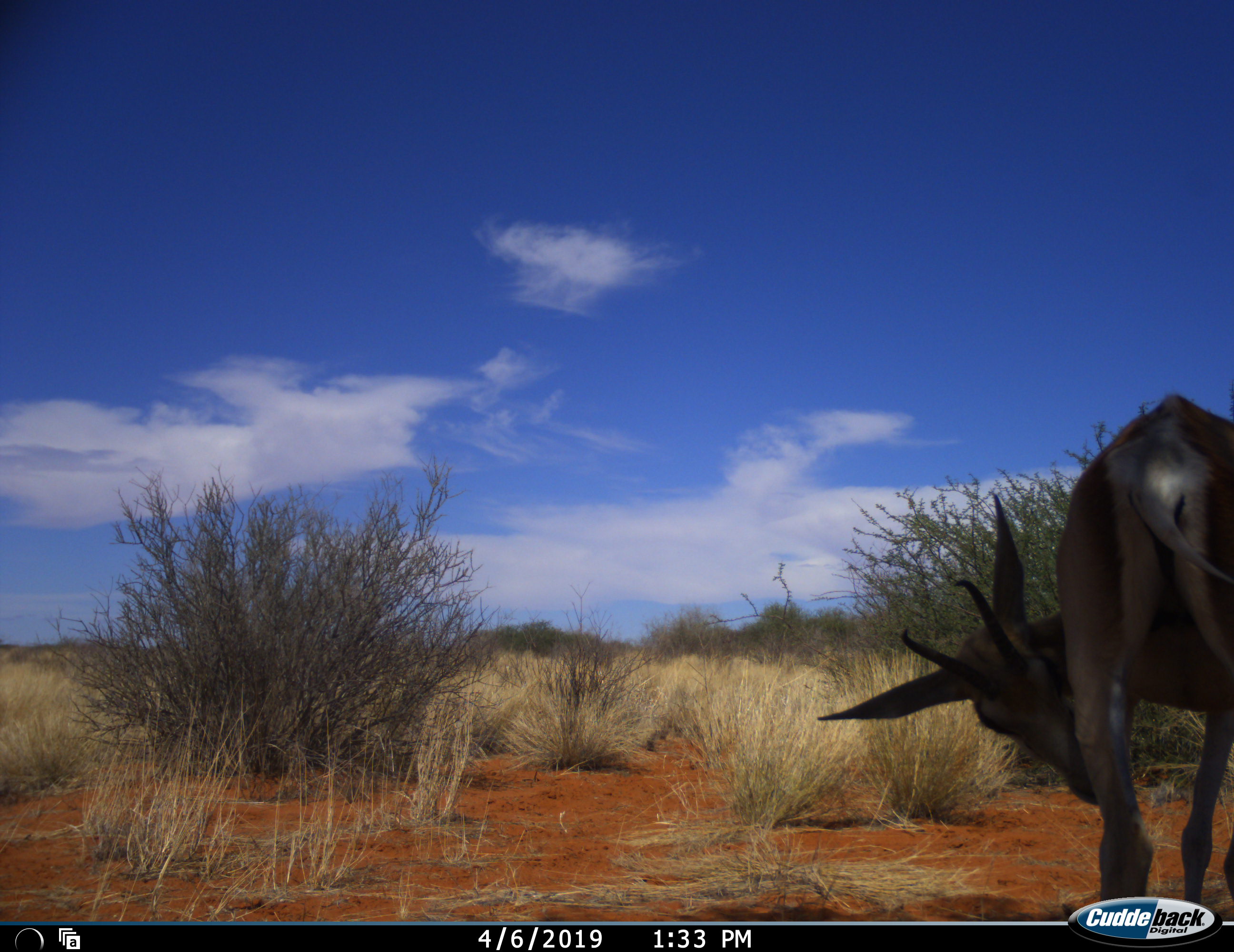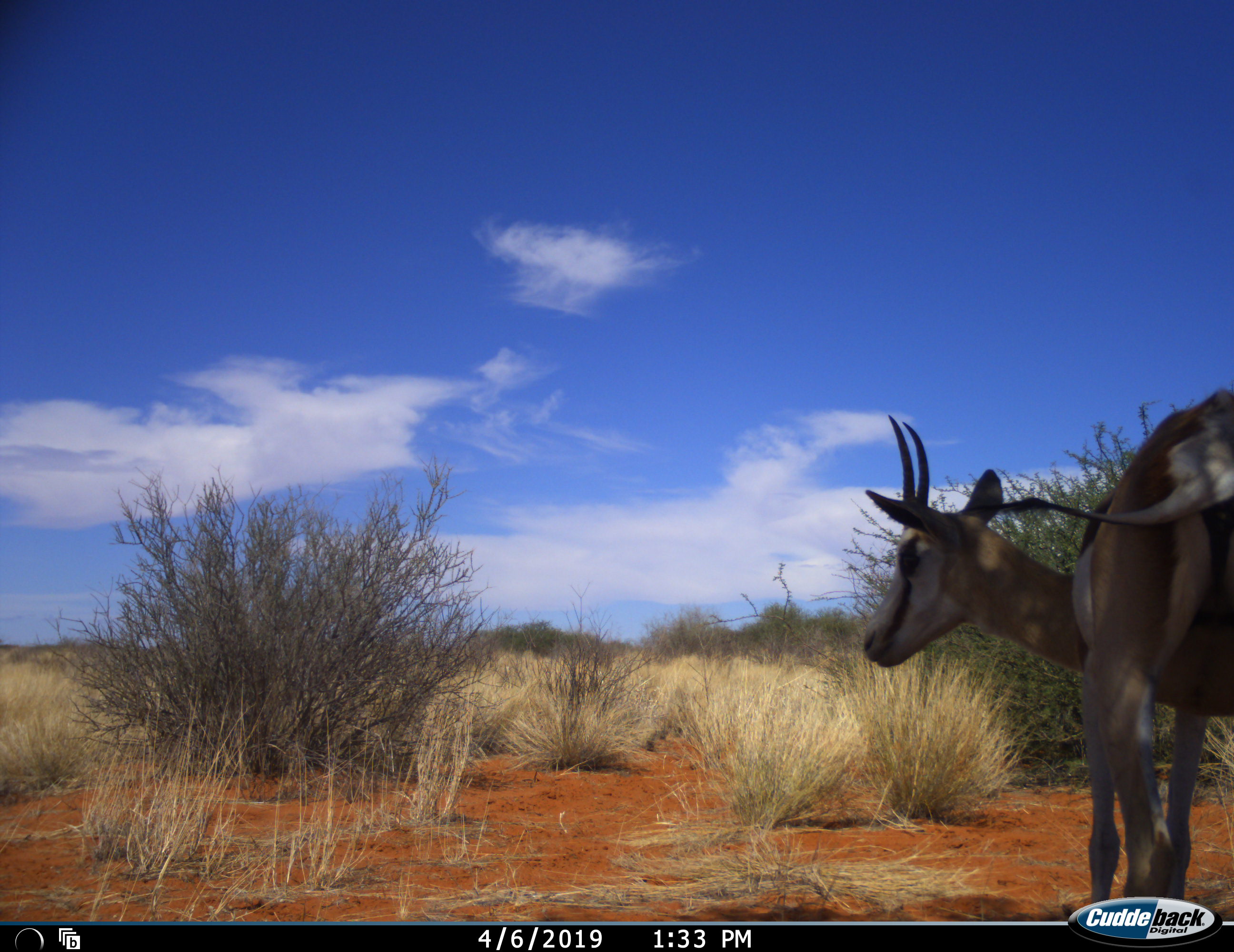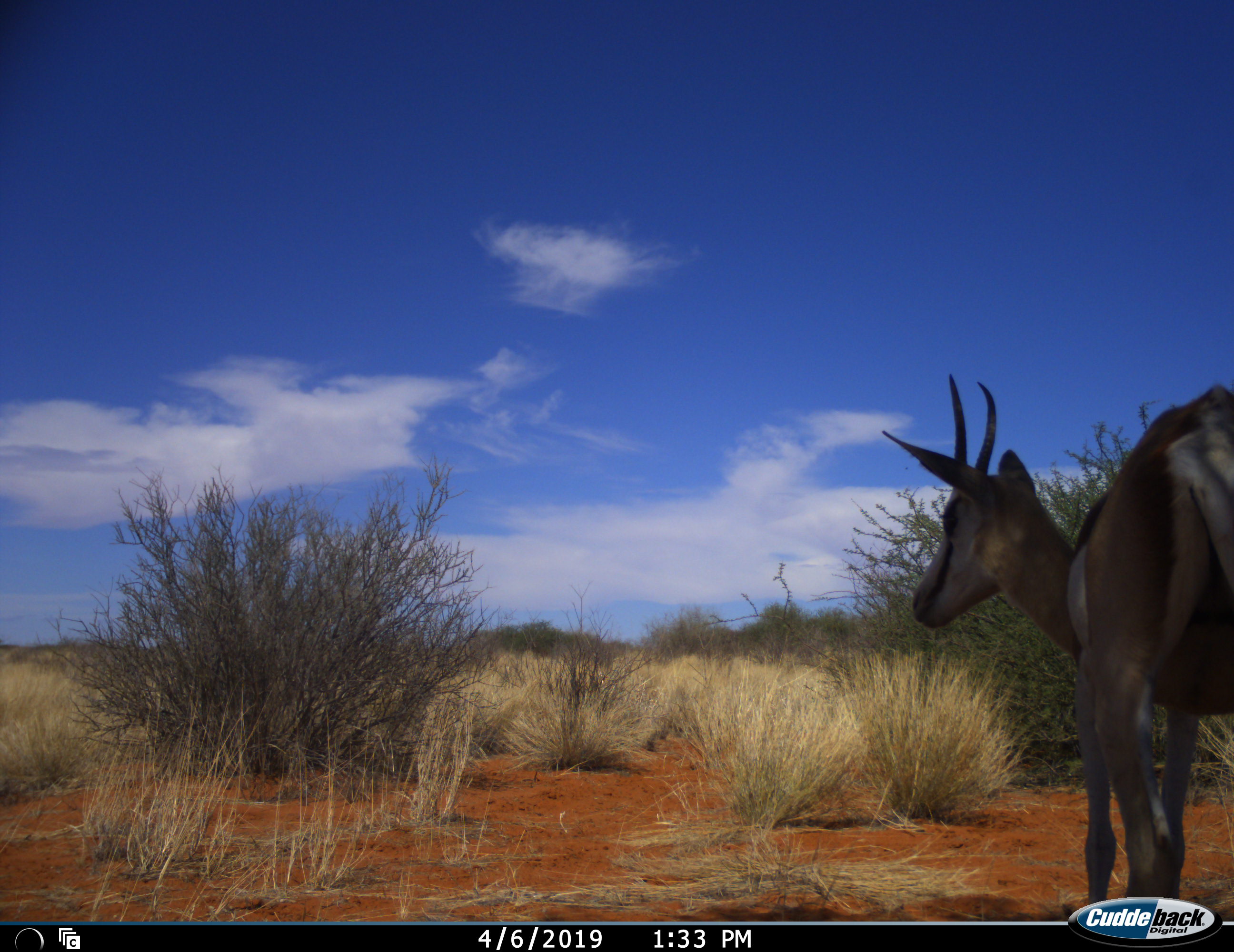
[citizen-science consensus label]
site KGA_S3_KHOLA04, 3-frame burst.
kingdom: Animalia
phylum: Chordata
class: Mammalia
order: Artiodactyla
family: Bovidae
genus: Antidorcas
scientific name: Antidorcas marsupialis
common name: springbok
Springbok (Antidorcas marsupialis), count 1. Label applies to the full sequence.